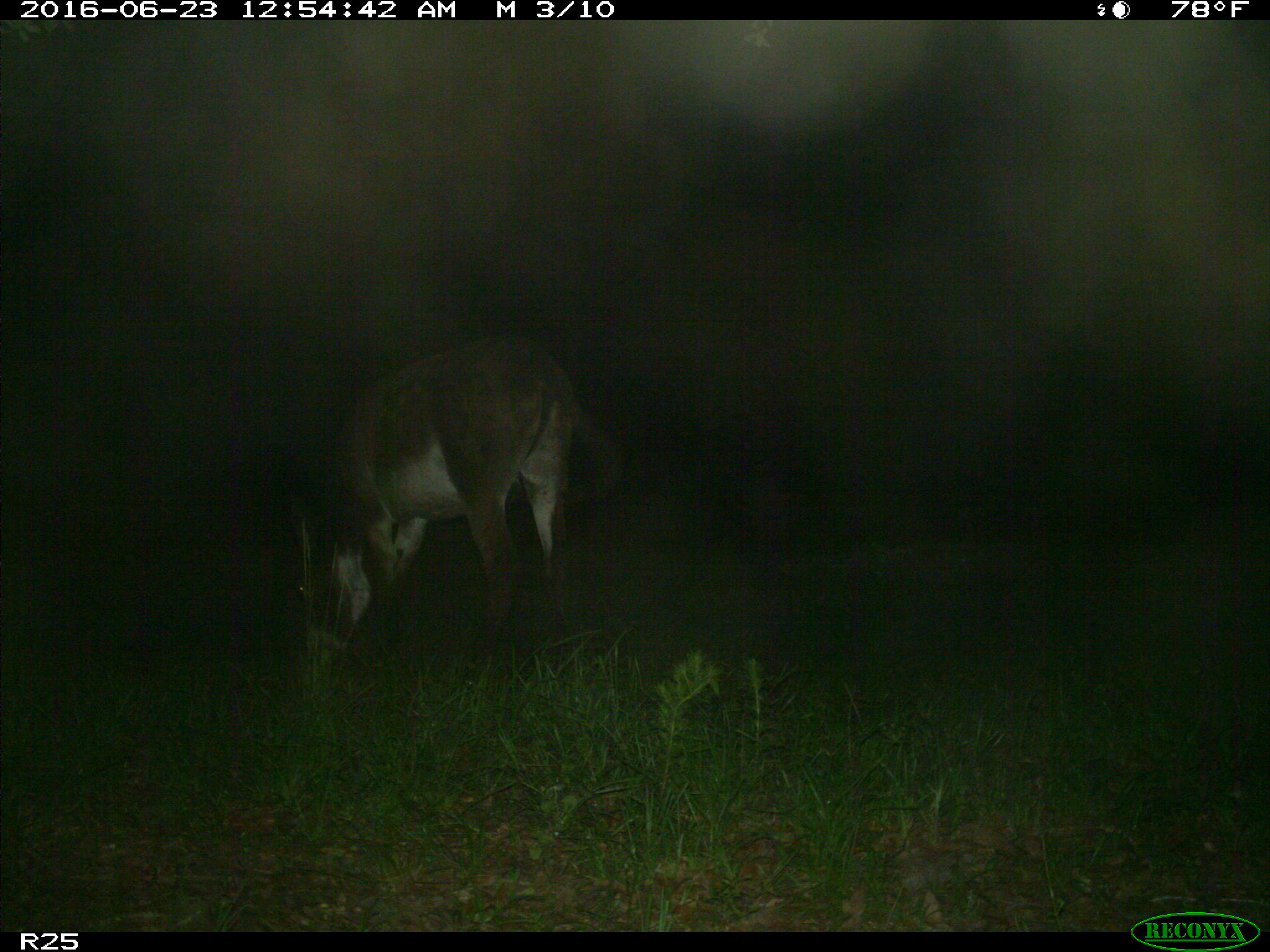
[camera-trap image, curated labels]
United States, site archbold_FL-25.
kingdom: Animalia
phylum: Chordata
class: Mammalia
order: Artiodactyla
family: Bovidae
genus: Bos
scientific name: Bos taurus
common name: domestic cow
Bos taurus (domestic cow).